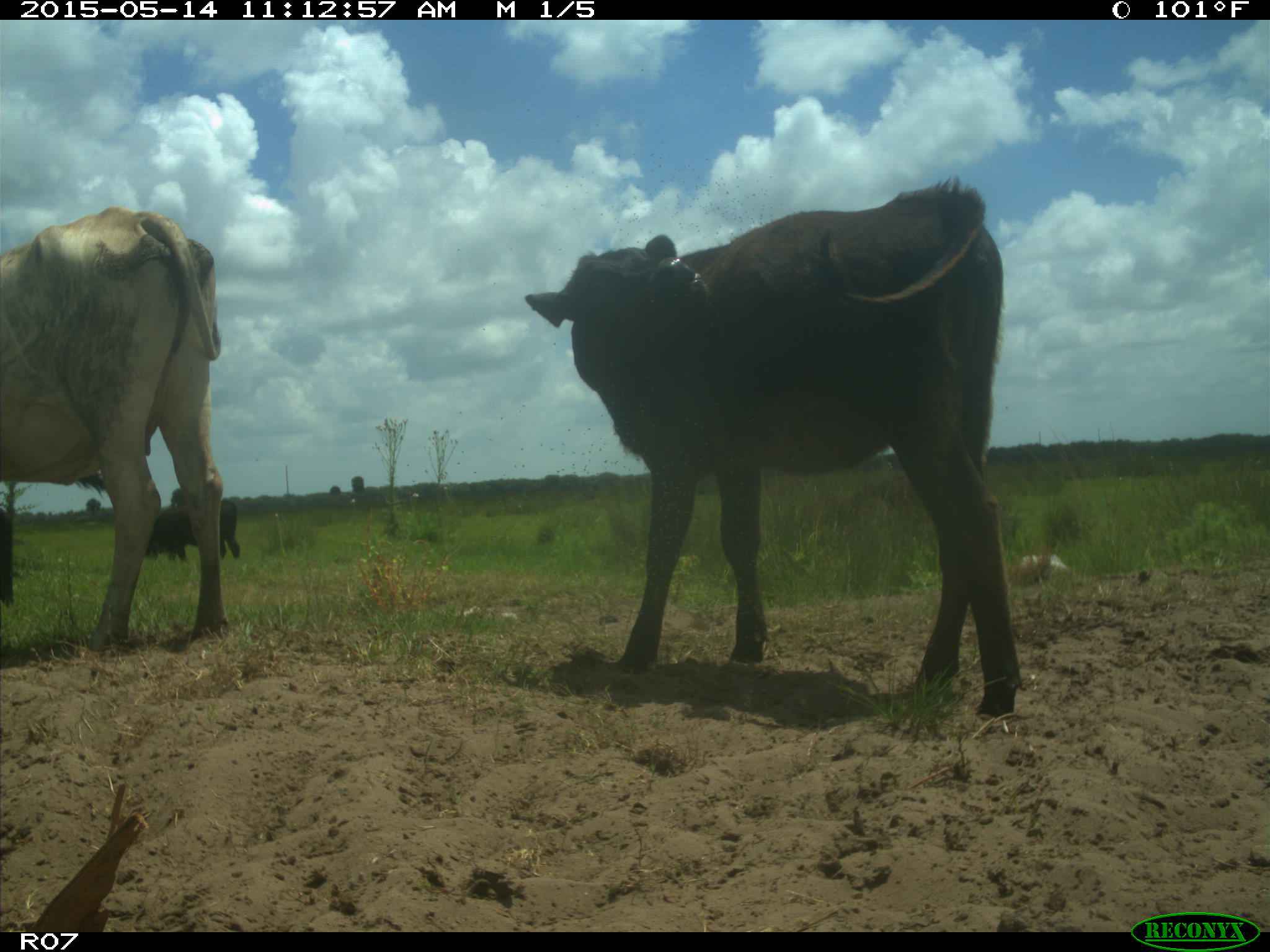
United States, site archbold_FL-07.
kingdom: Animalia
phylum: Chordata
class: Mammalia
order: Artiodactyla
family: Bovidae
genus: Bos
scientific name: Bos taurus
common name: domestic cow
Bos taurus (domestic cow).